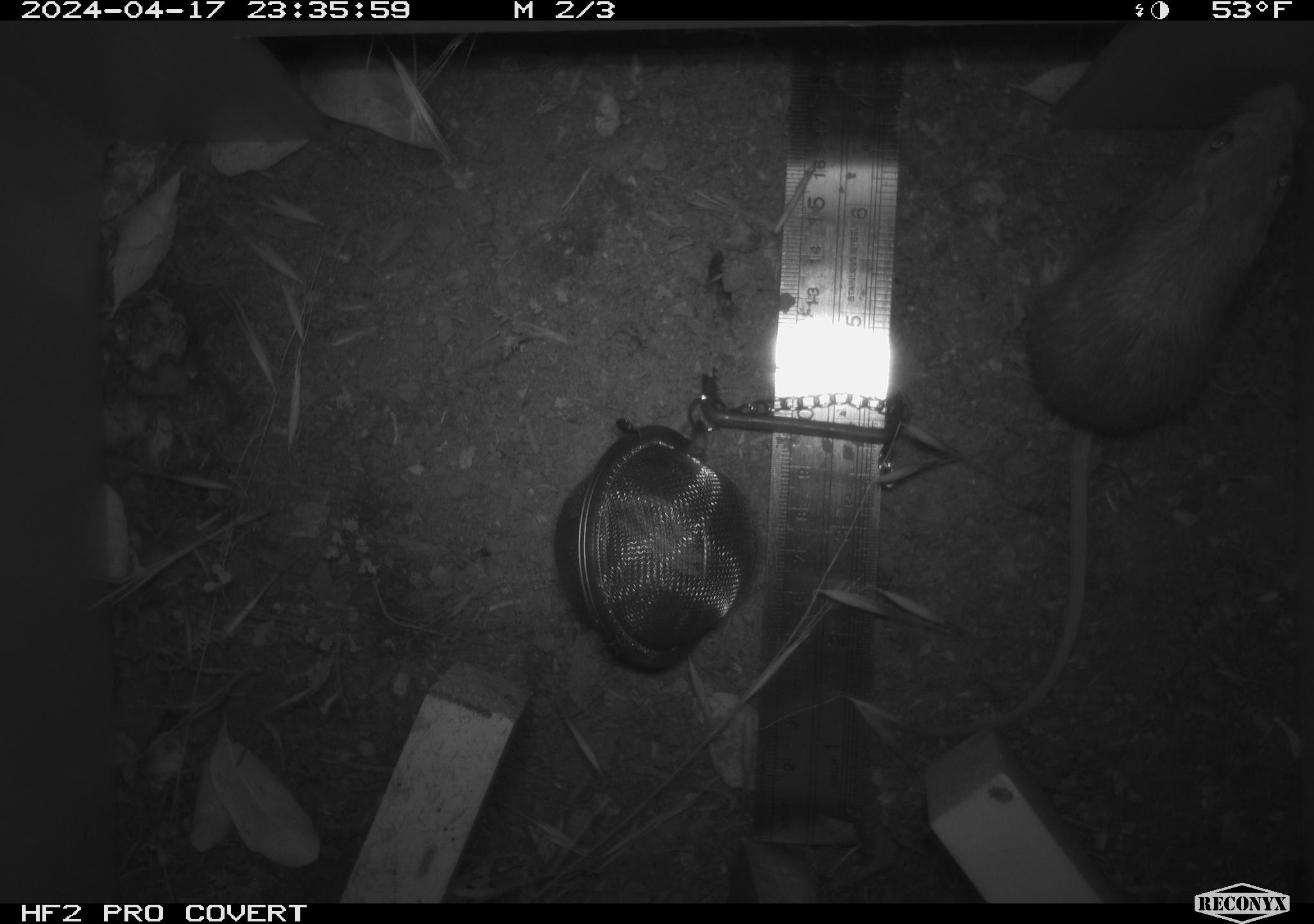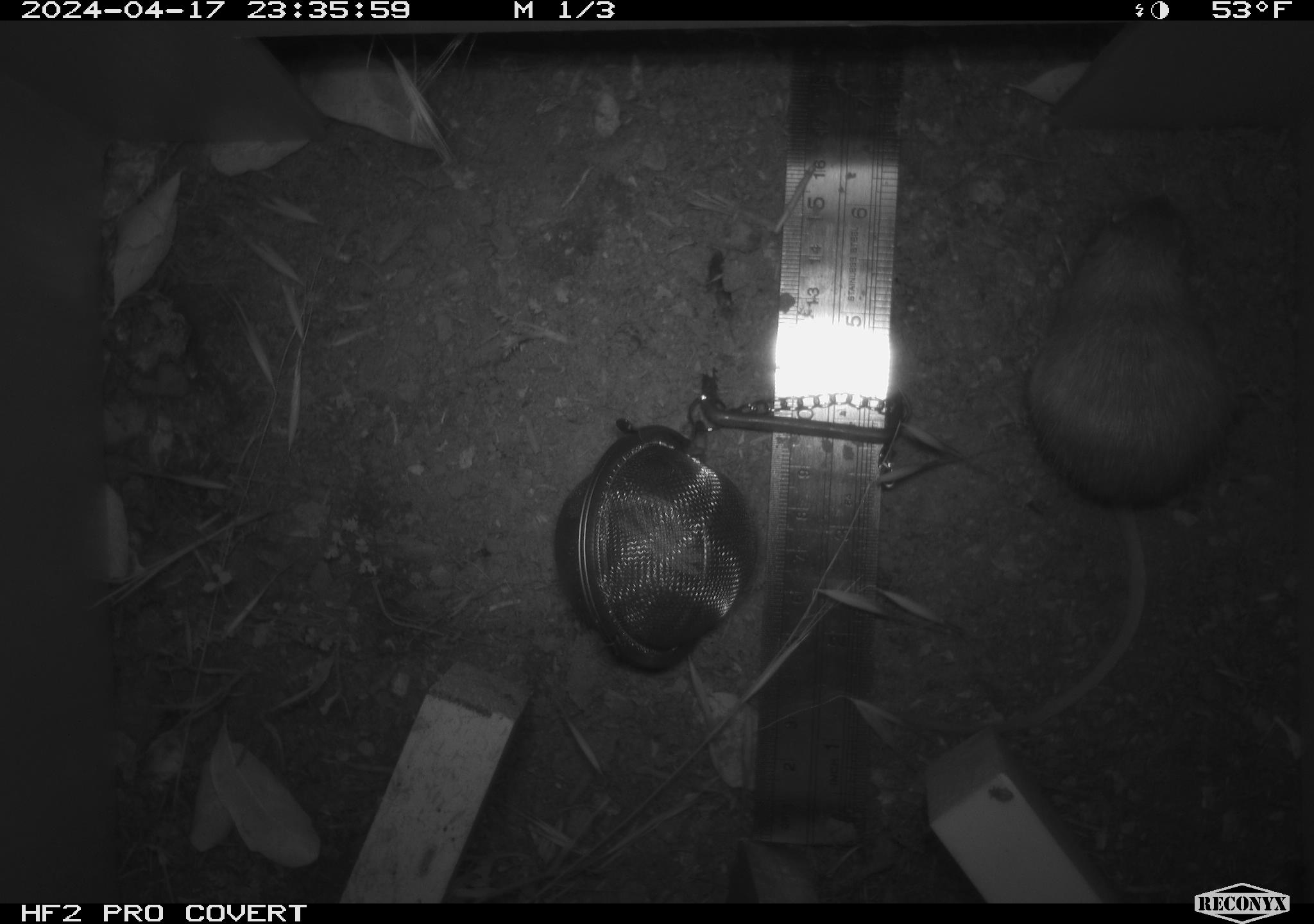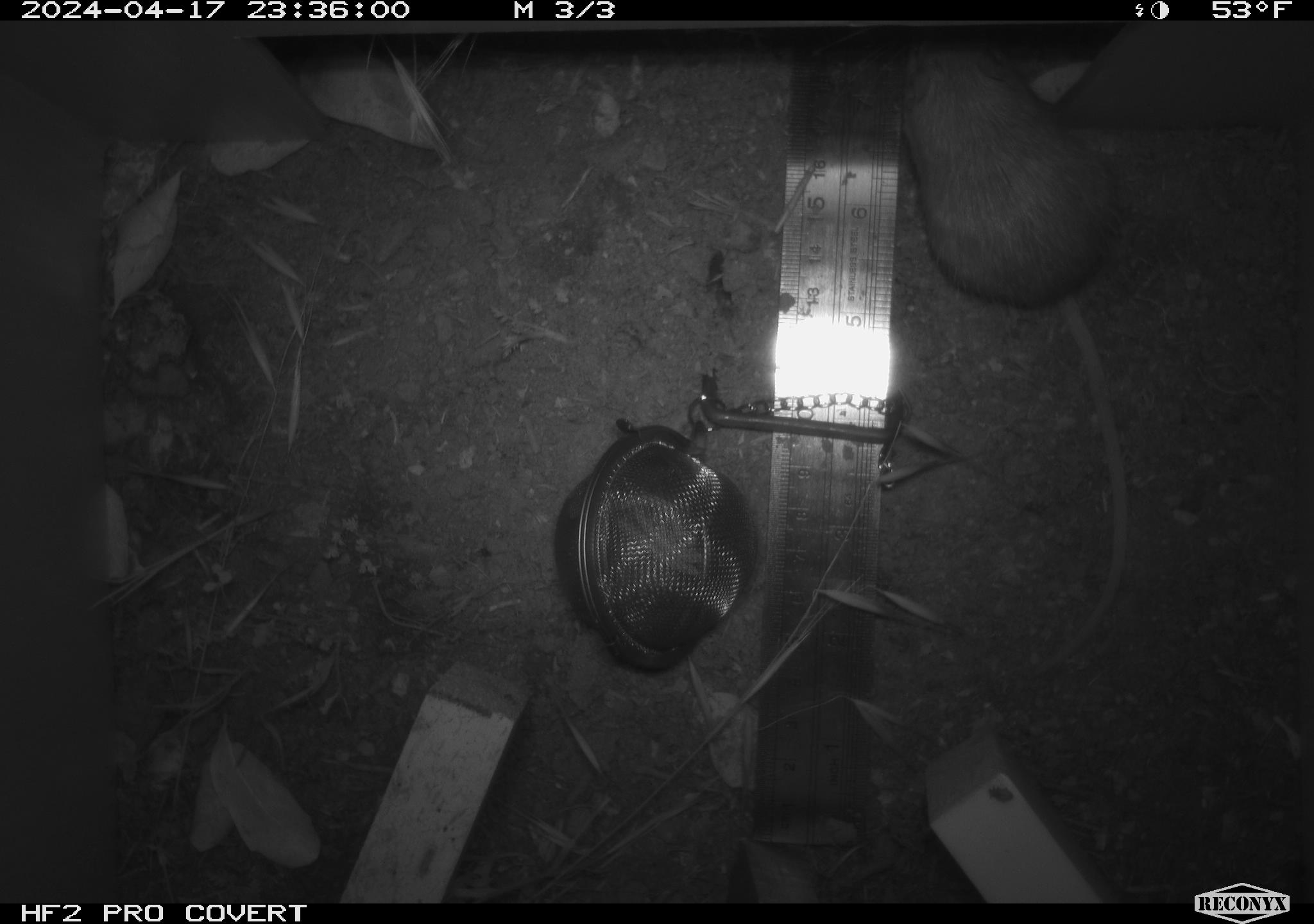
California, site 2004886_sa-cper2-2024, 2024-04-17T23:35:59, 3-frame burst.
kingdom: Animalia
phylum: Chordata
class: Mammalia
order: Rodentia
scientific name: Rodentia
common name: rodent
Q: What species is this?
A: Rodent (Rodentia).